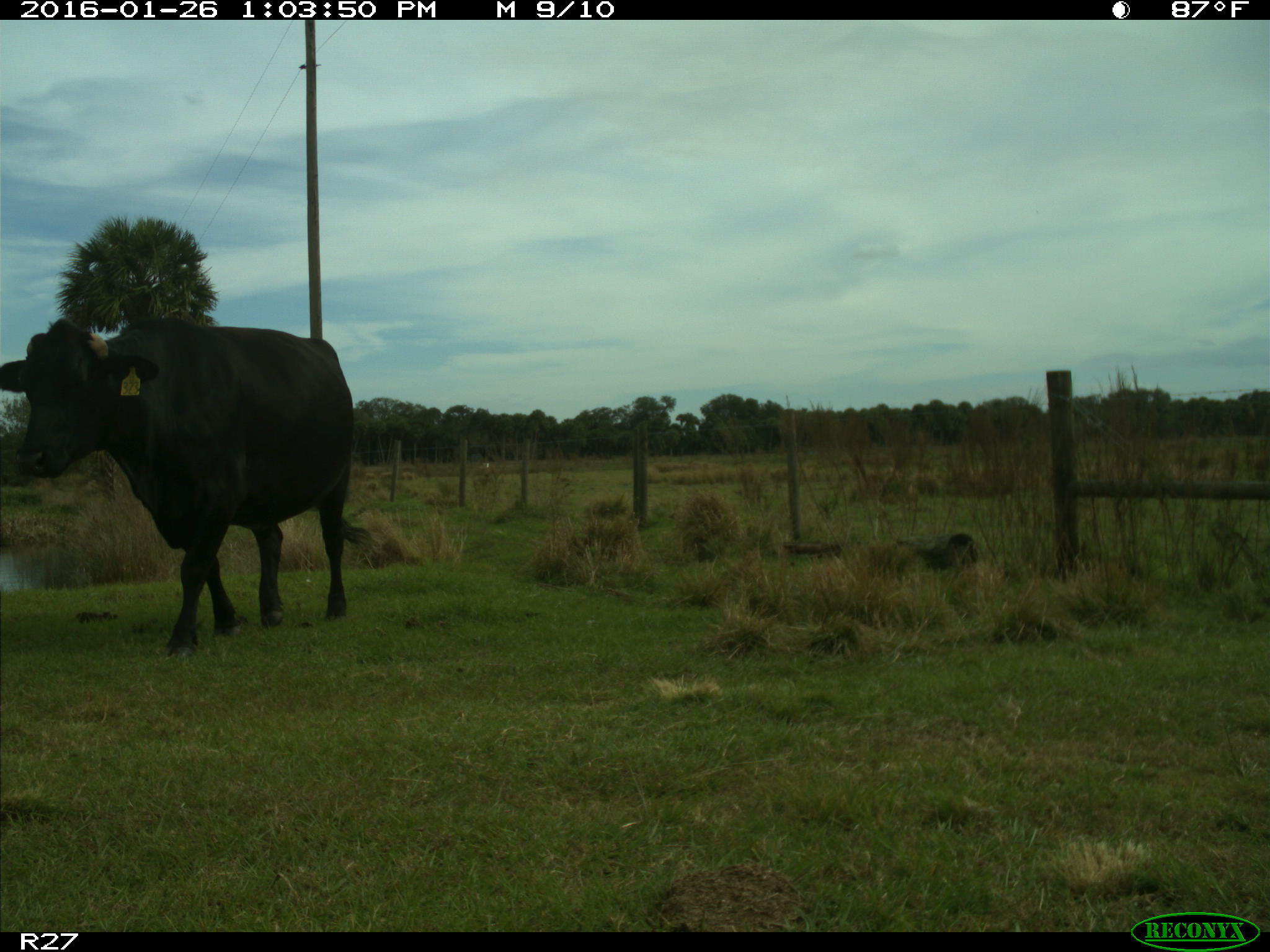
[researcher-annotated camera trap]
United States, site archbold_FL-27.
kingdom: Animalia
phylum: Chordata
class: Mammalia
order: Artiodactyla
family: Bovidae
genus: Bos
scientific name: Bos taurus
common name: domestic cow